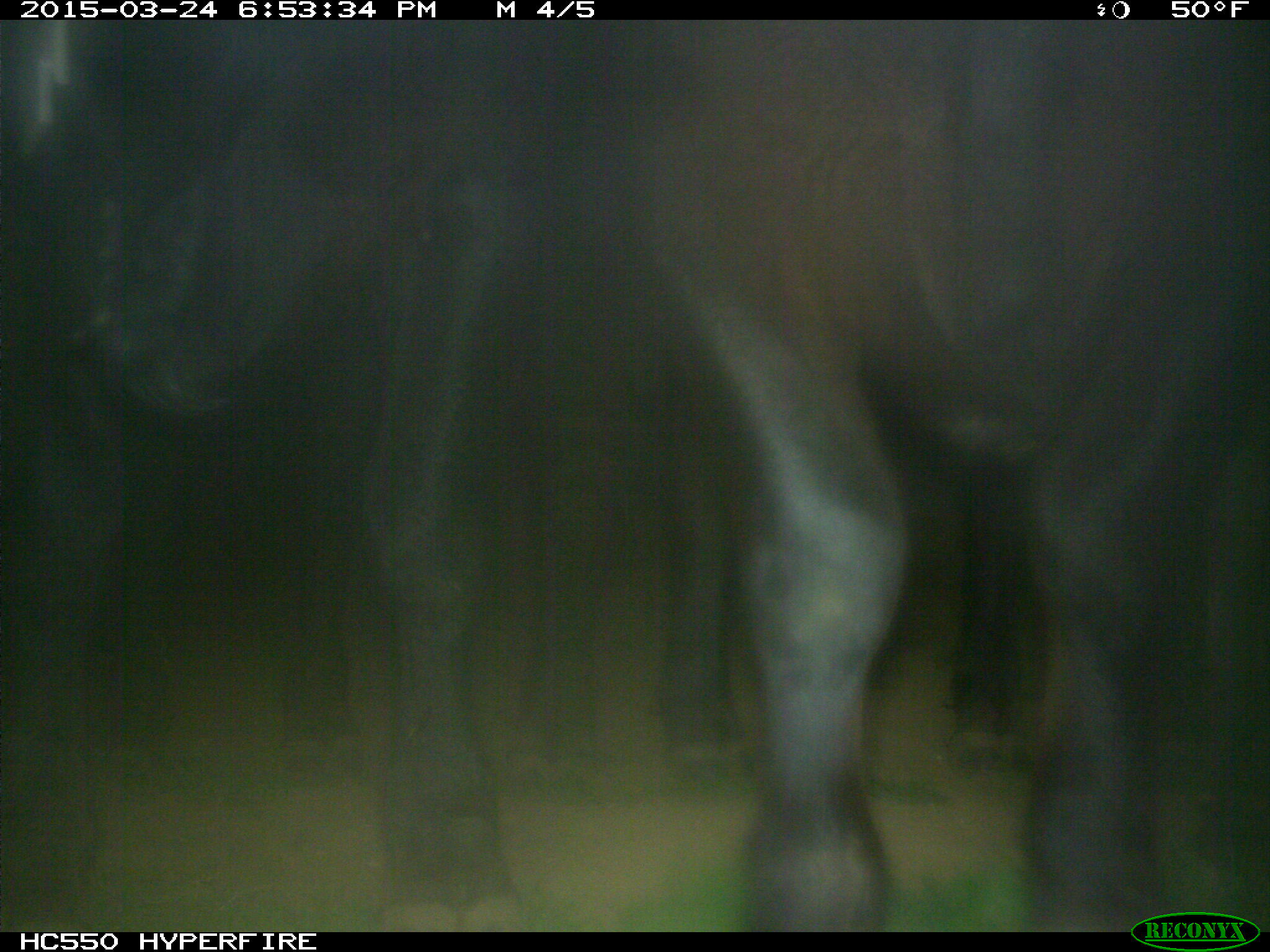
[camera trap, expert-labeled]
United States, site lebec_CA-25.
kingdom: Animalia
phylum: Chordata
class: Mammalia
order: Artiodactyla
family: Bovidae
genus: Bos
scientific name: Bos taurus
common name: domestic cow